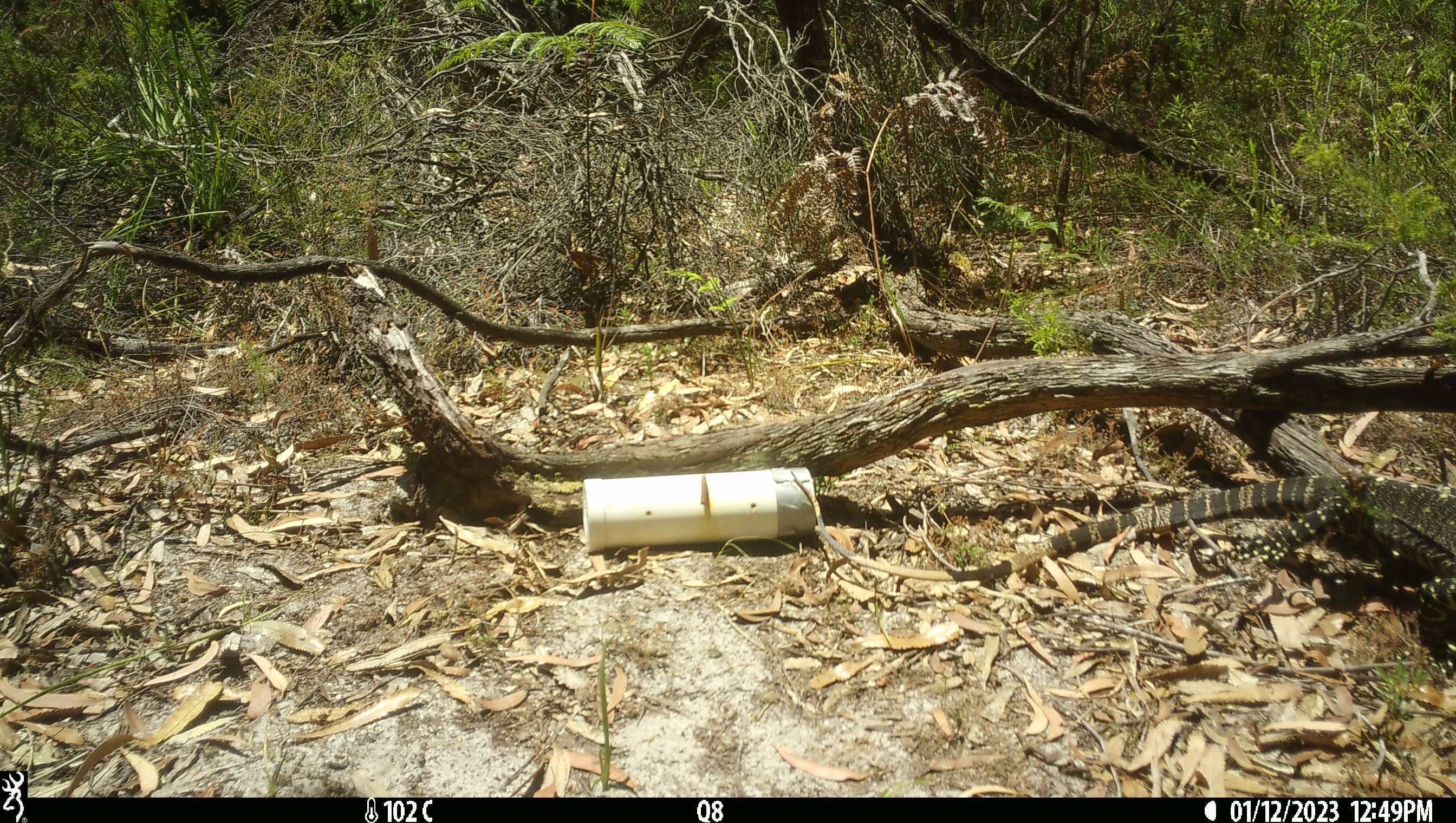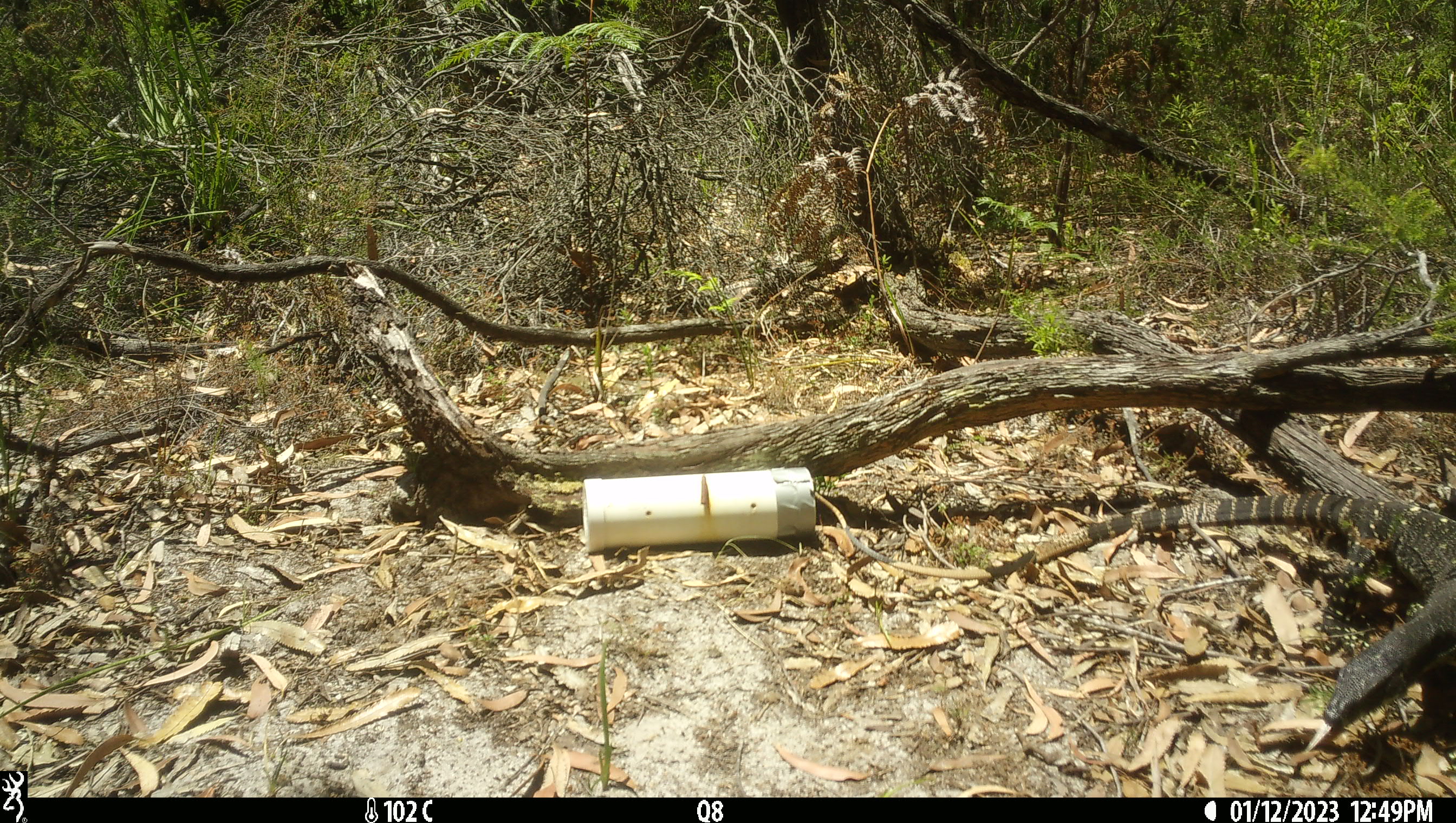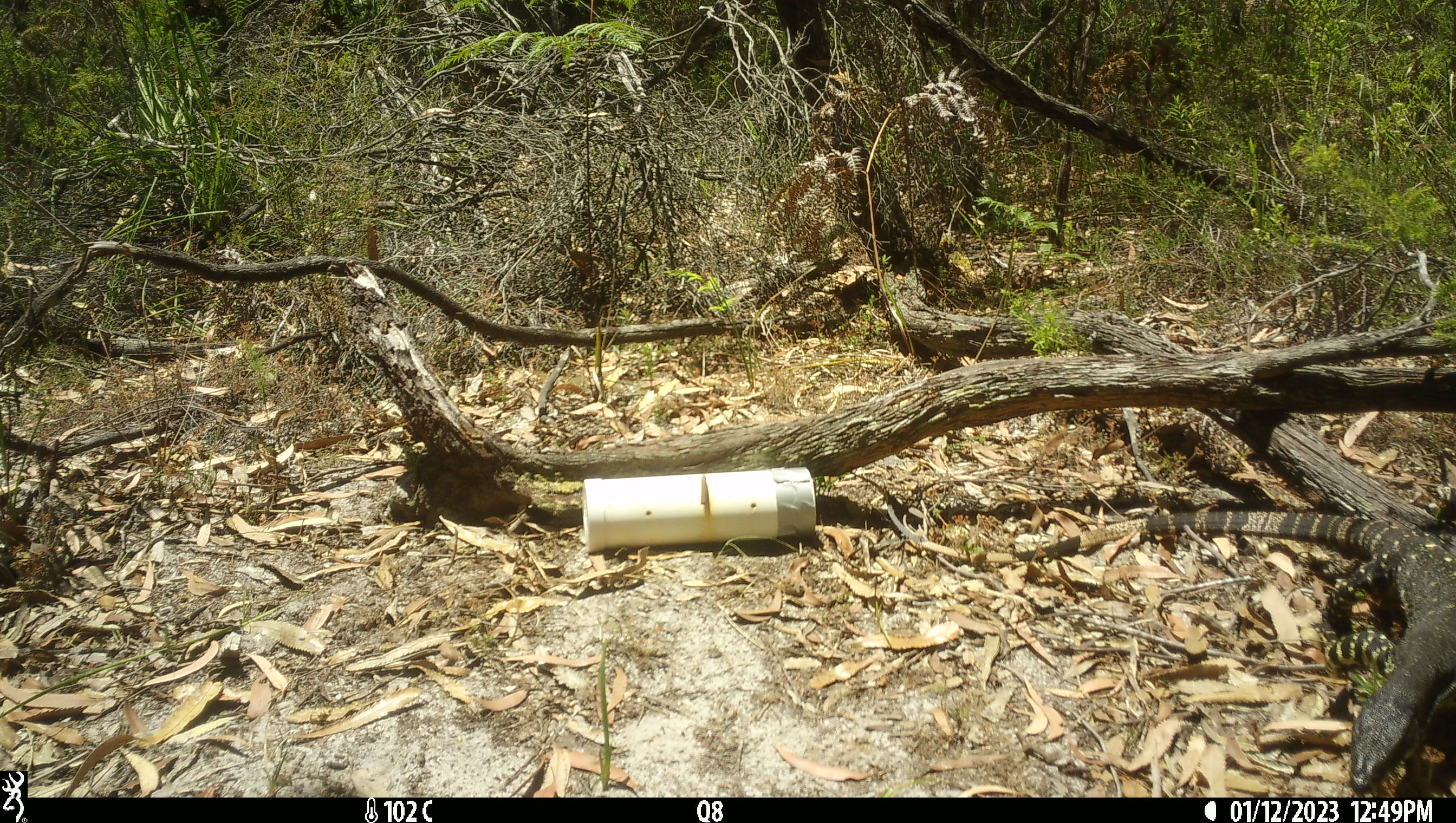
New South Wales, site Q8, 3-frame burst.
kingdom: Animalia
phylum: Chordata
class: Reptilia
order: Squamata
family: Varanidae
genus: Varanus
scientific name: Varanus varius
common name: lace monitor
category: goanna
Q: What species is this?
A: Goanna (lace monitor) (Varanus varius).